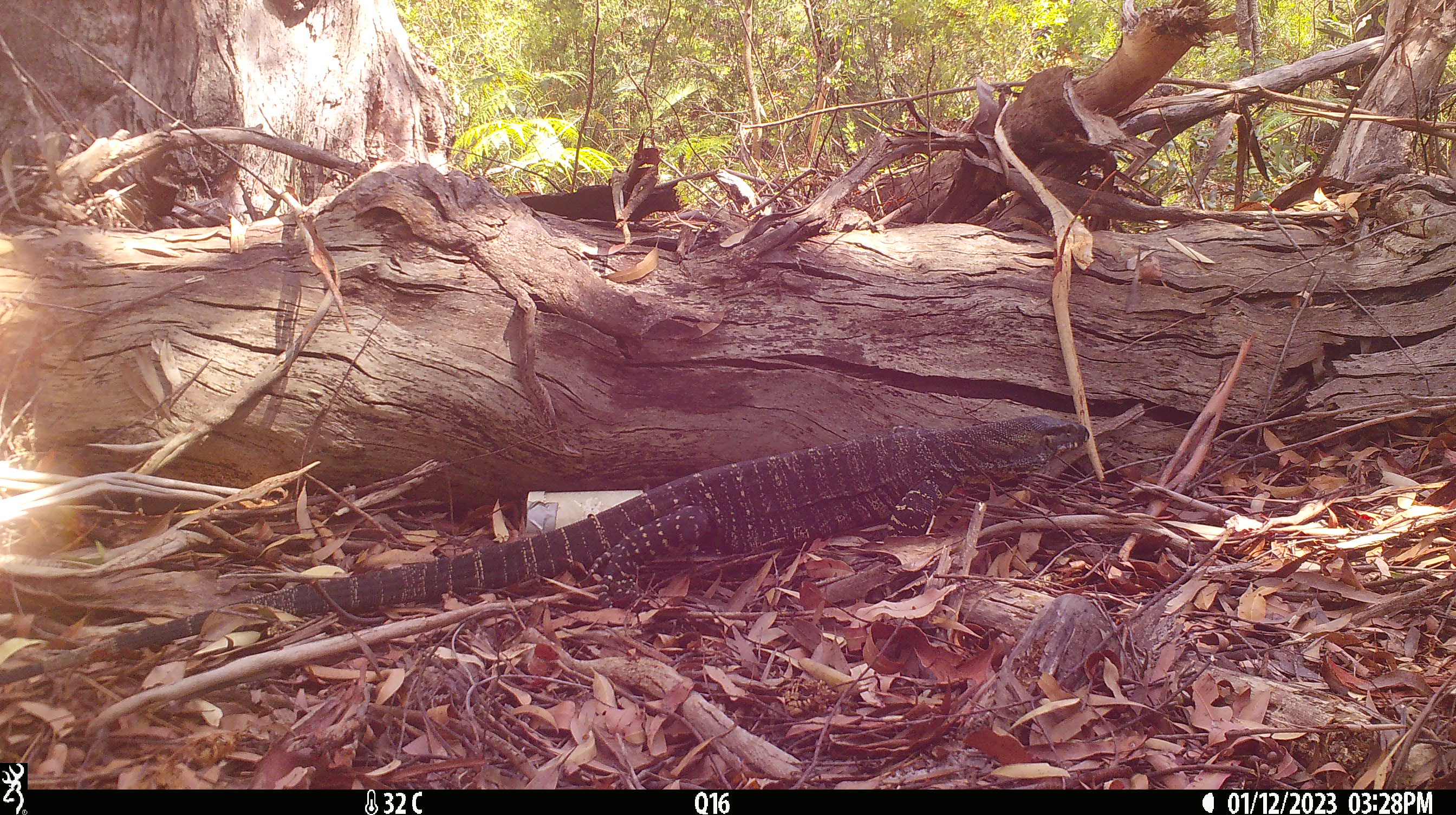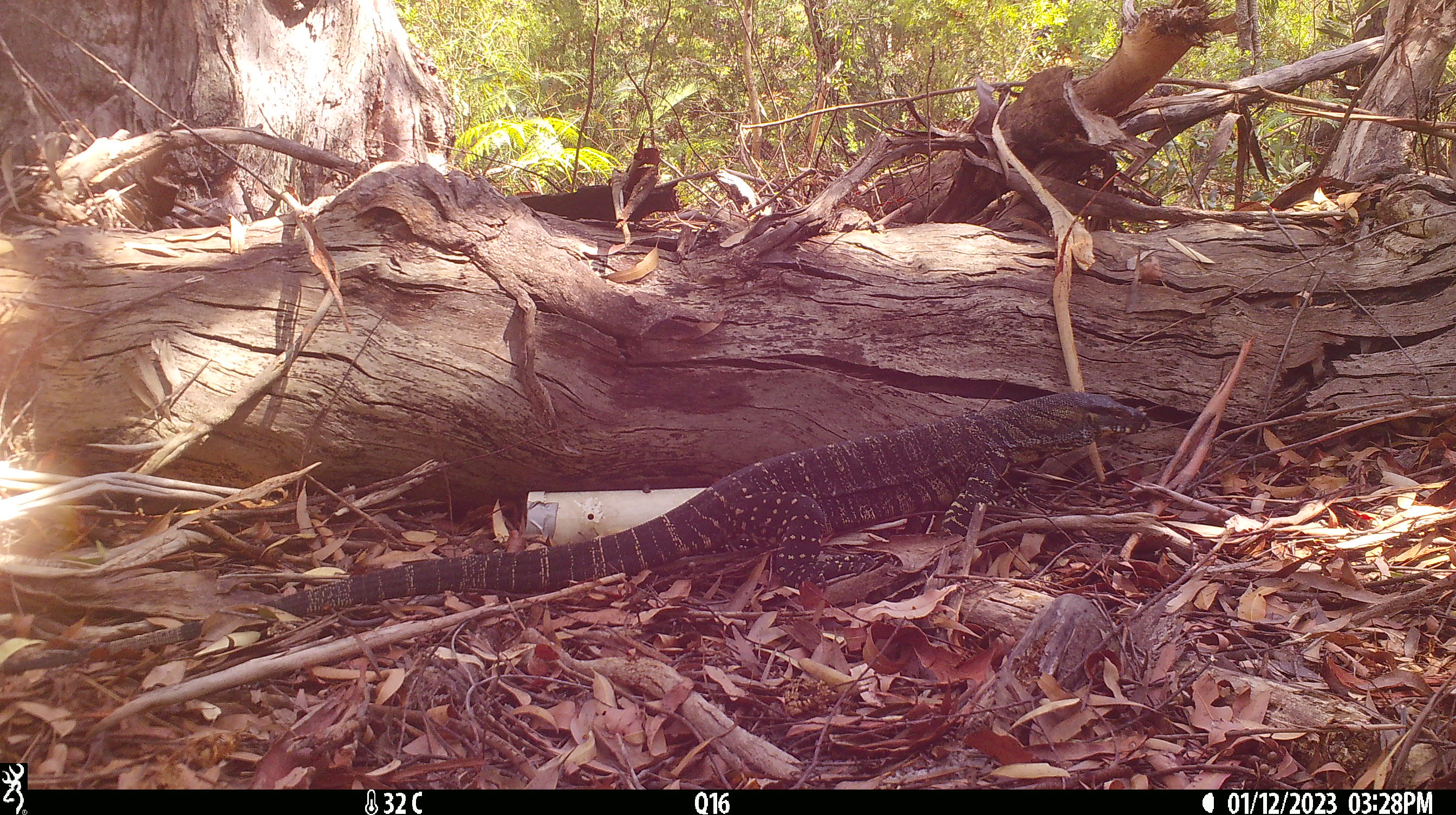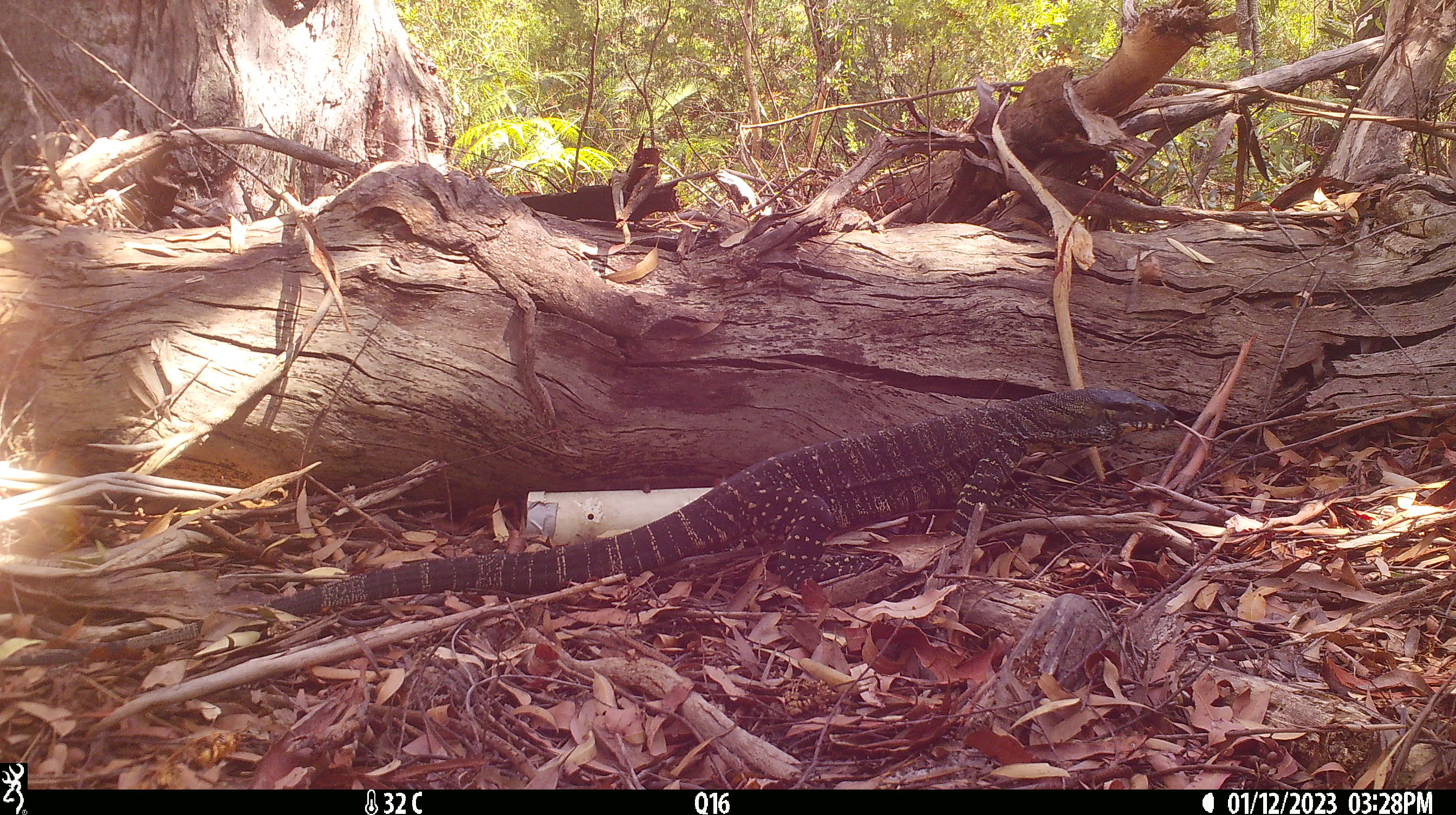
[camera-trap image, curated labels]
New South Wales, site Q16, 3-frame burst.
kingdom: Animalia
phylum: Chordata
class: Reptilia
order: Squamata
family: Varanidae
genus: Varanus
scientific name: Varanus varius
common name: lace monitor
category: goanna